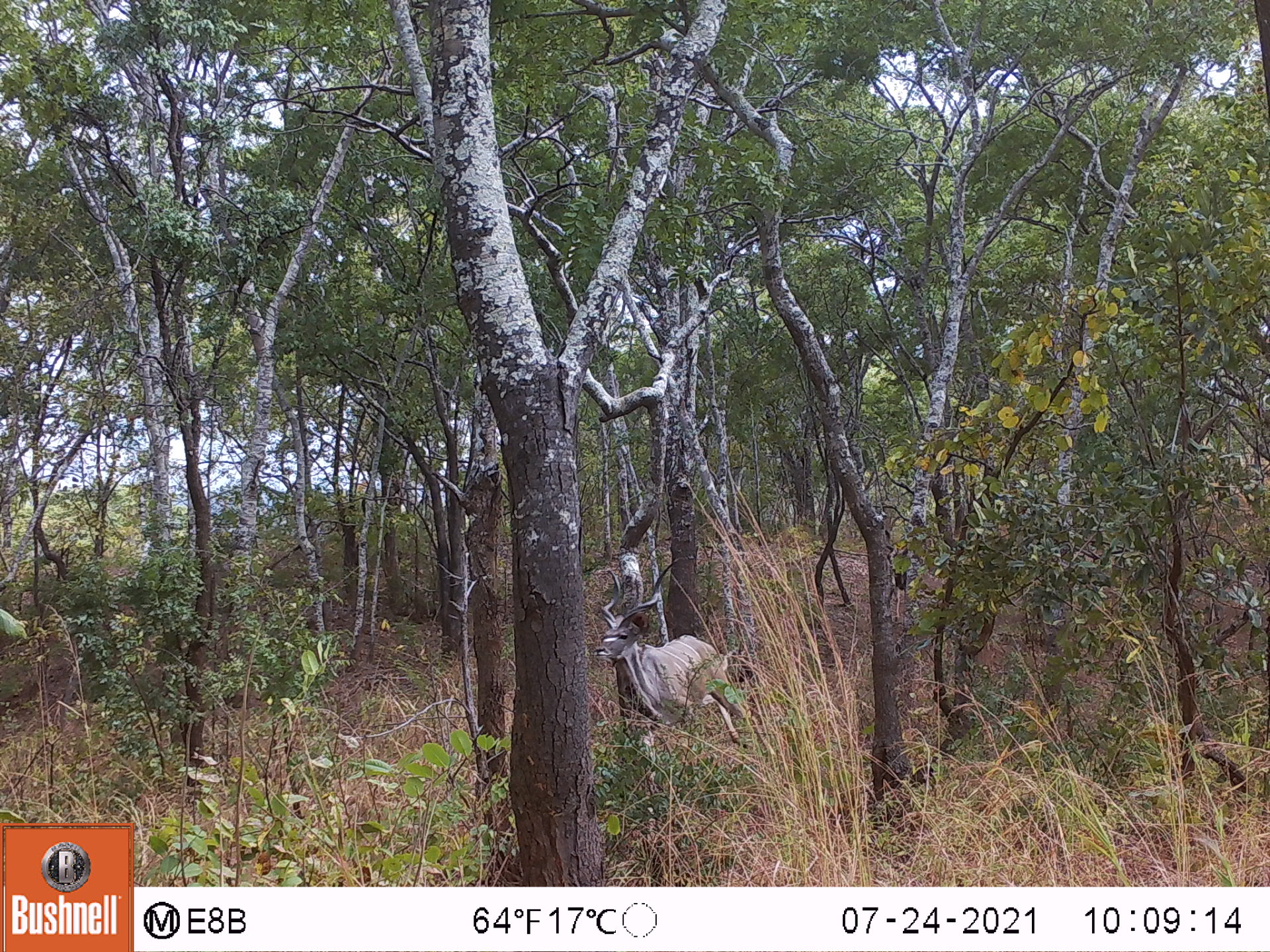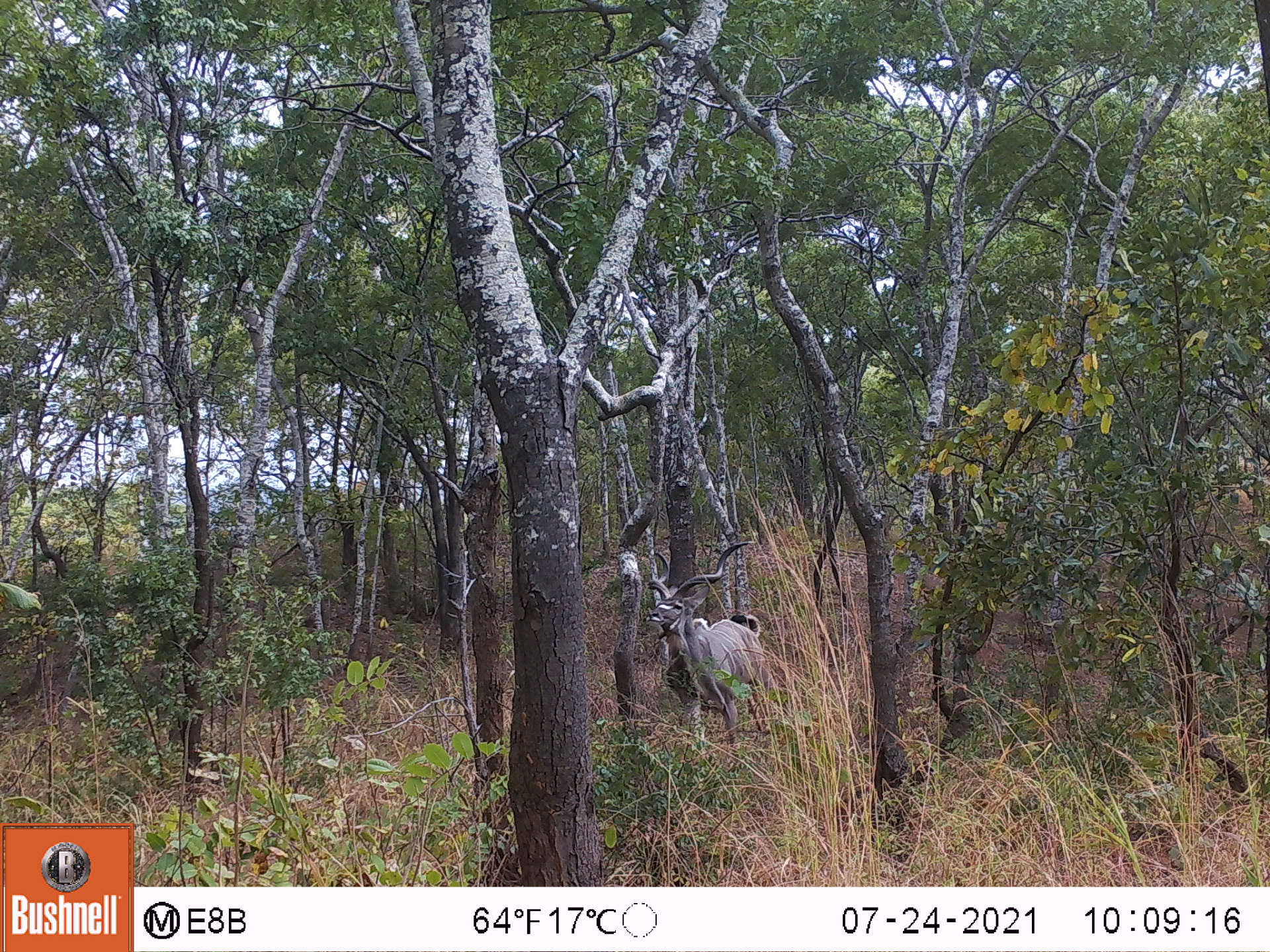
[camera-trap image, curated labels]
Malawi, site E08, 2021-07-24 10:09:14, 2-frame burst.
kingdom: Animalia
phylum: Chordata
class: Mammalia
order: Artiodactyla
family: Bovidae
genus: Tragelaphus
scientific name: Tragelaphus strepsiceros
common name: greater kudu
Greater kudu (Tragelaphus strepsiceros), count 1.